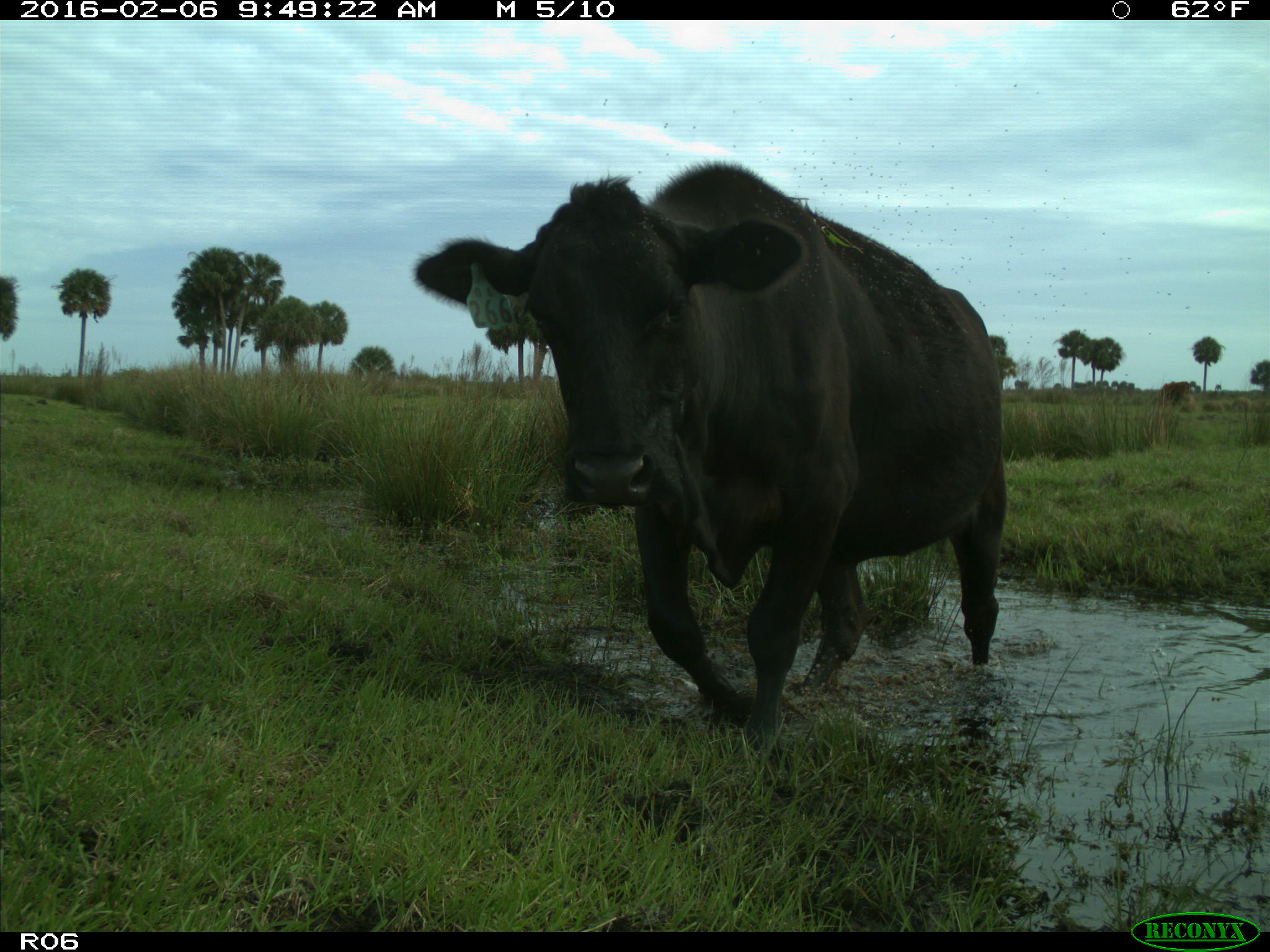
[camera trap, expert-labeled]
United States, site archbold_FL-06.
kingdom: Animalia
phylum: Chordata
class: Mammalia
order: Artiodactyla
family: Bovidae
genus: Bos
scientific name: Bos taurus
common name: domestic cow